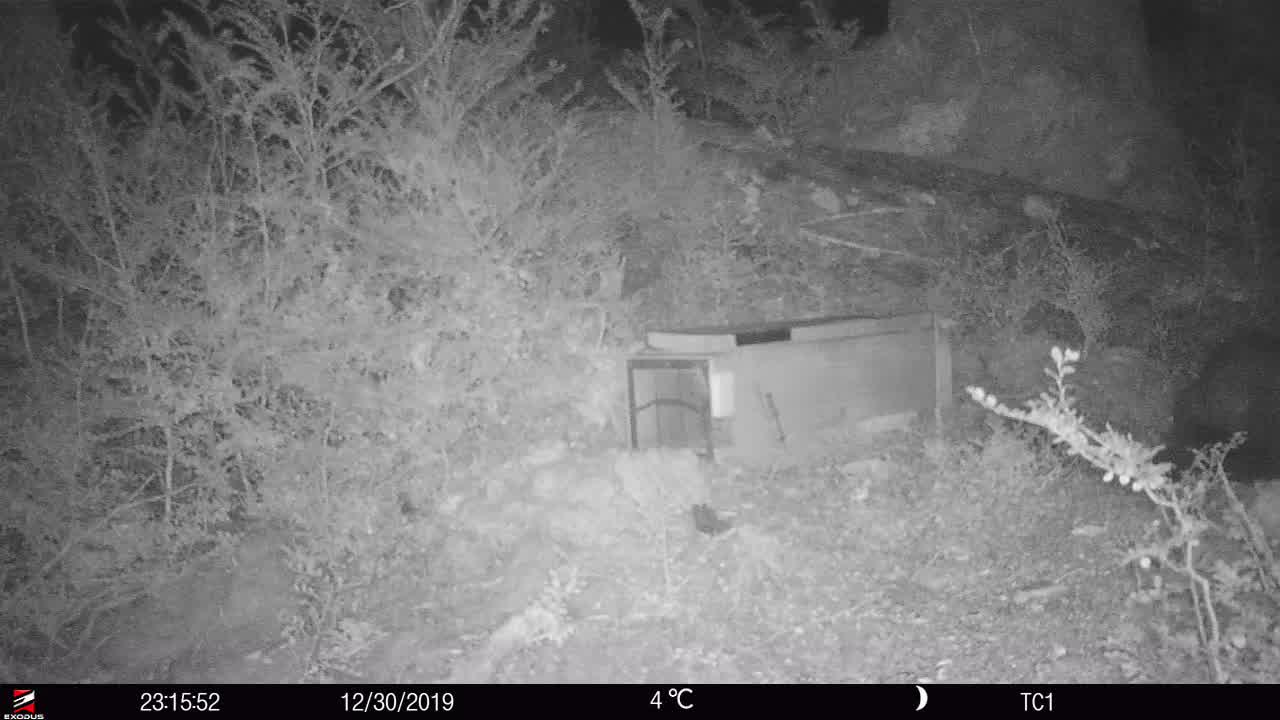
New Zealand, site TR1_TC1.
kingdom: Animalia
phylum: Chordata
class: Mammalia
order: Diprotodontia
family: Phalangeridae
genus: Trichosurus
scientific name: Trichosurus vulpecula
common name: common brushtail possum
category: possum